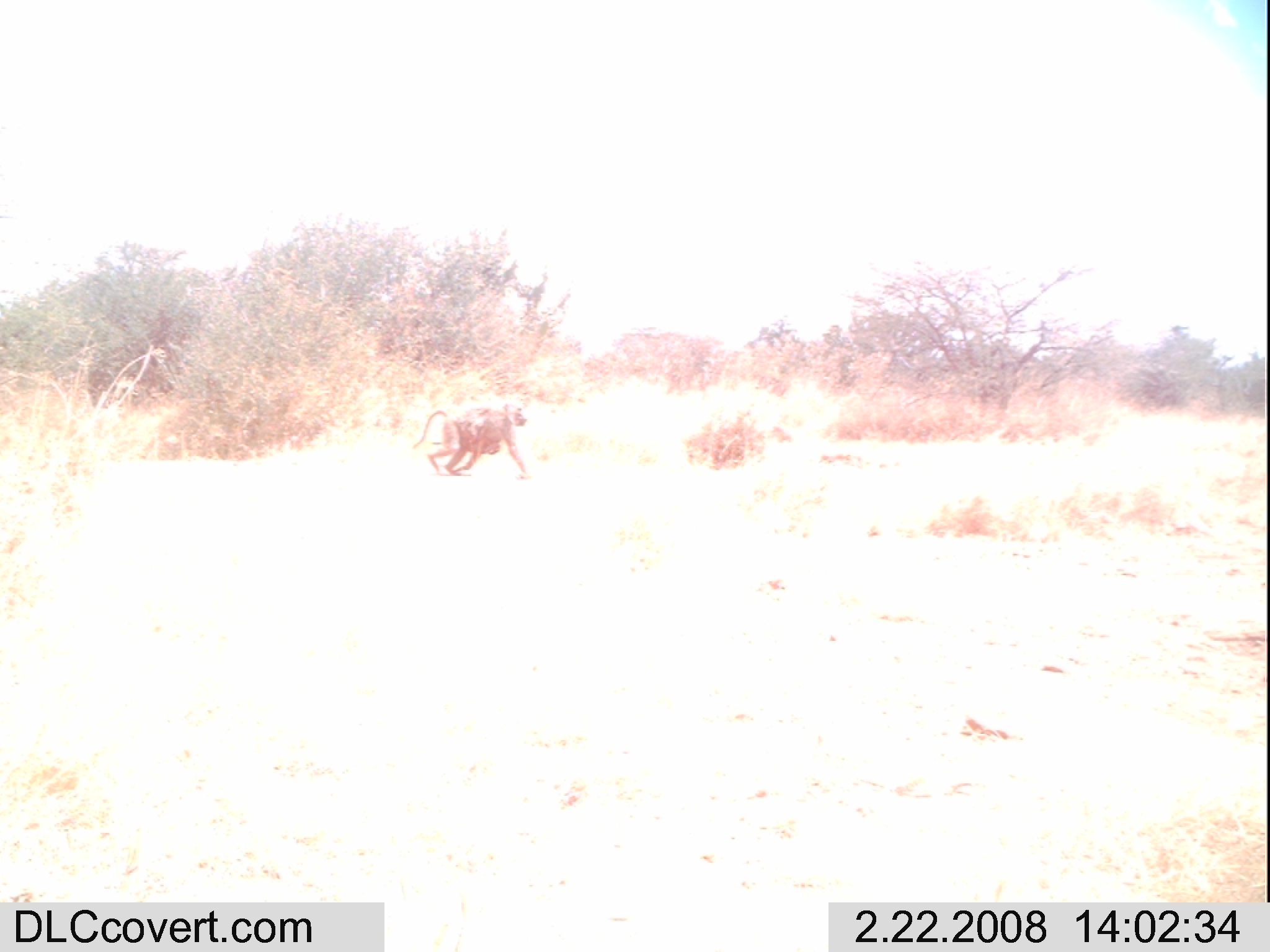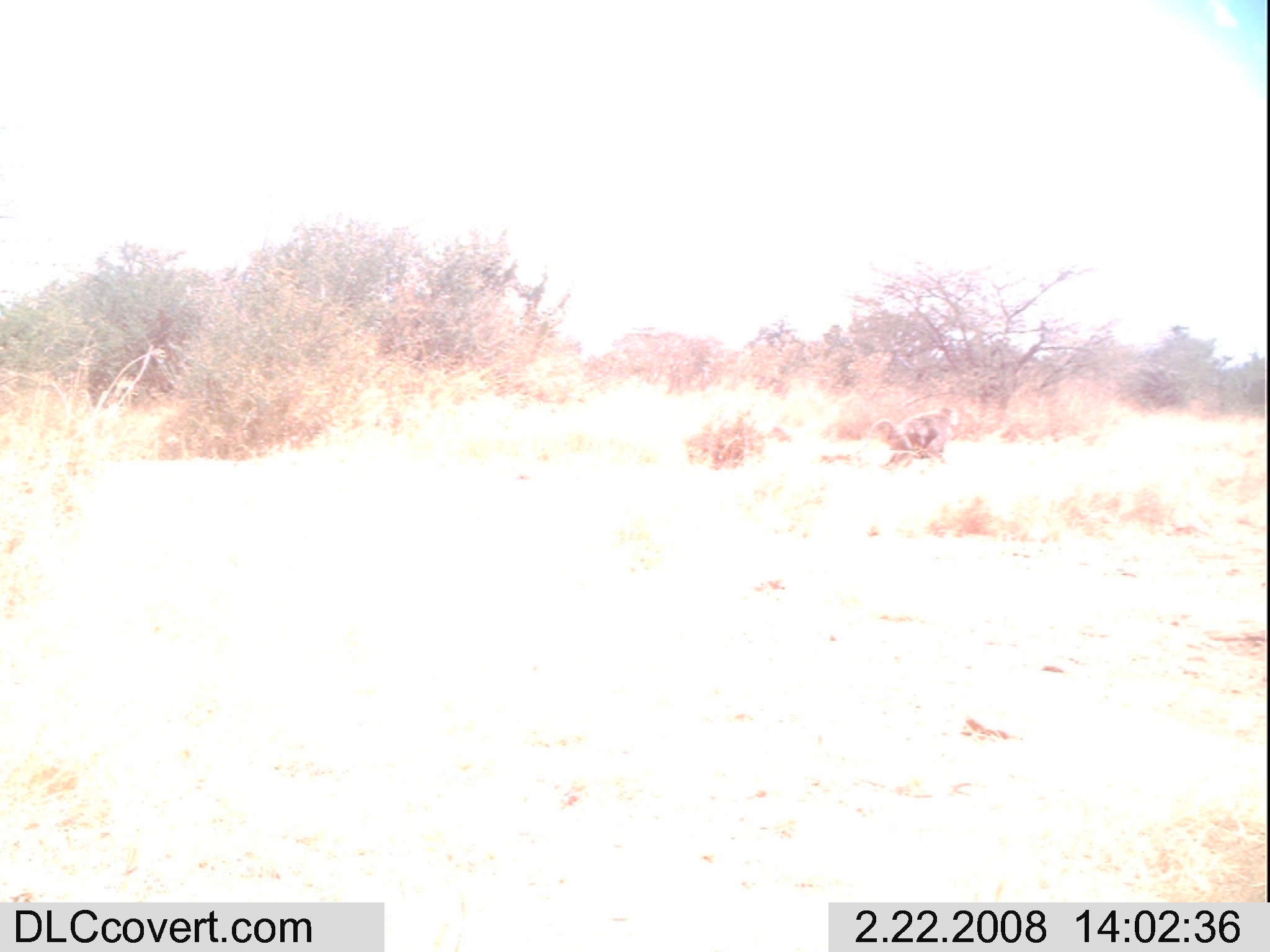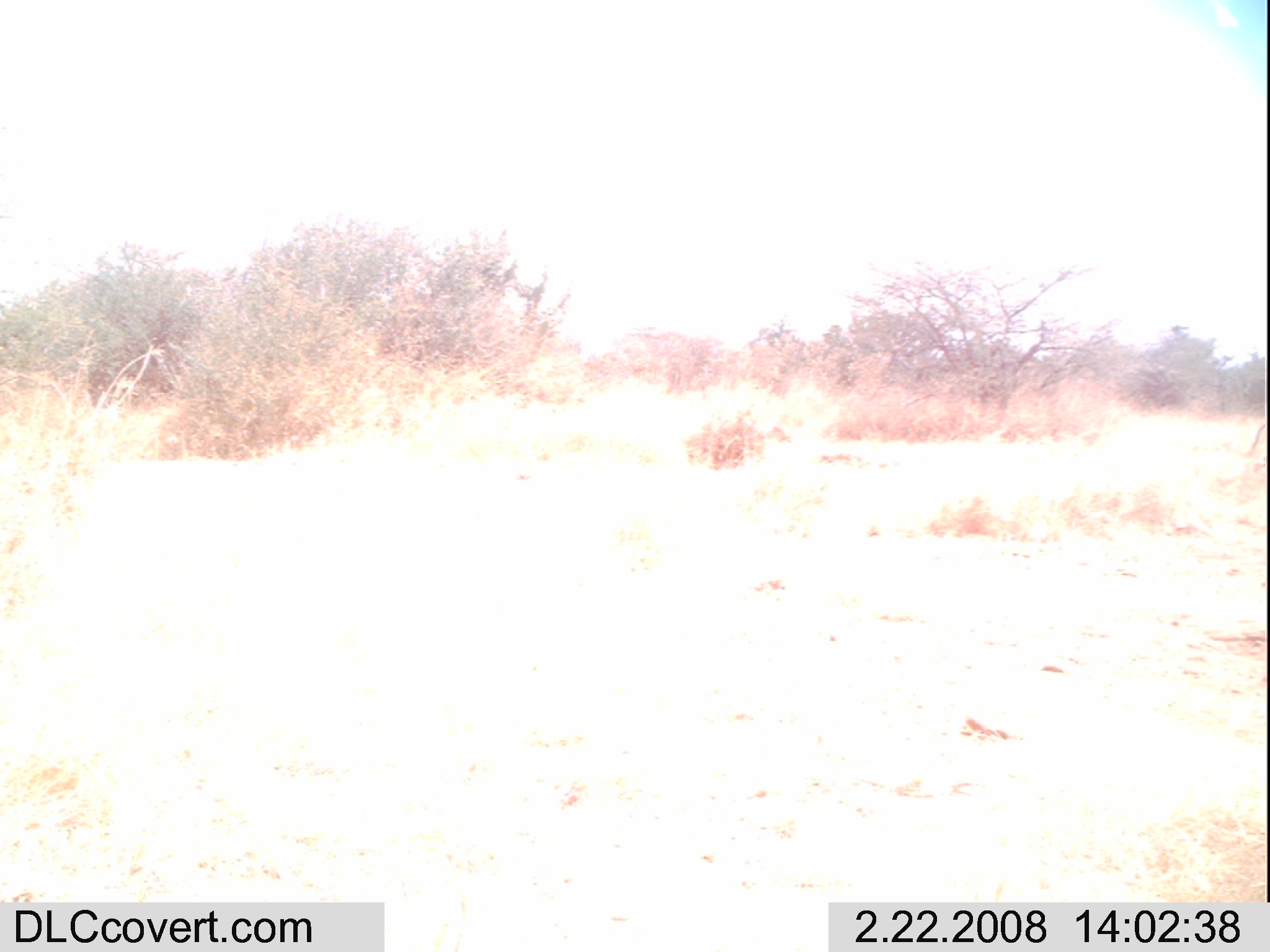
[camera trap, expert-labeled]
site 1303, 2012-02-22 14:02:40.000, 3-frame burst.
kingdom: Animalia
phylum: Chordata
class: Mammalia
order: Primates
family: Cercopithecidae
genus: Papio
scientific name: Papio anubis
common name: olive baboon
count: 2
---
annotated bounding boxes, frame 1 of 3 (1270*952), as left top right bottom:
papio anubis: 414 401 530 481; 458 420 502 456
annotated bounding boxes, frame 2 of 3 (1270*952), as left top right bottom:
papio anubis: 867 406 957 470